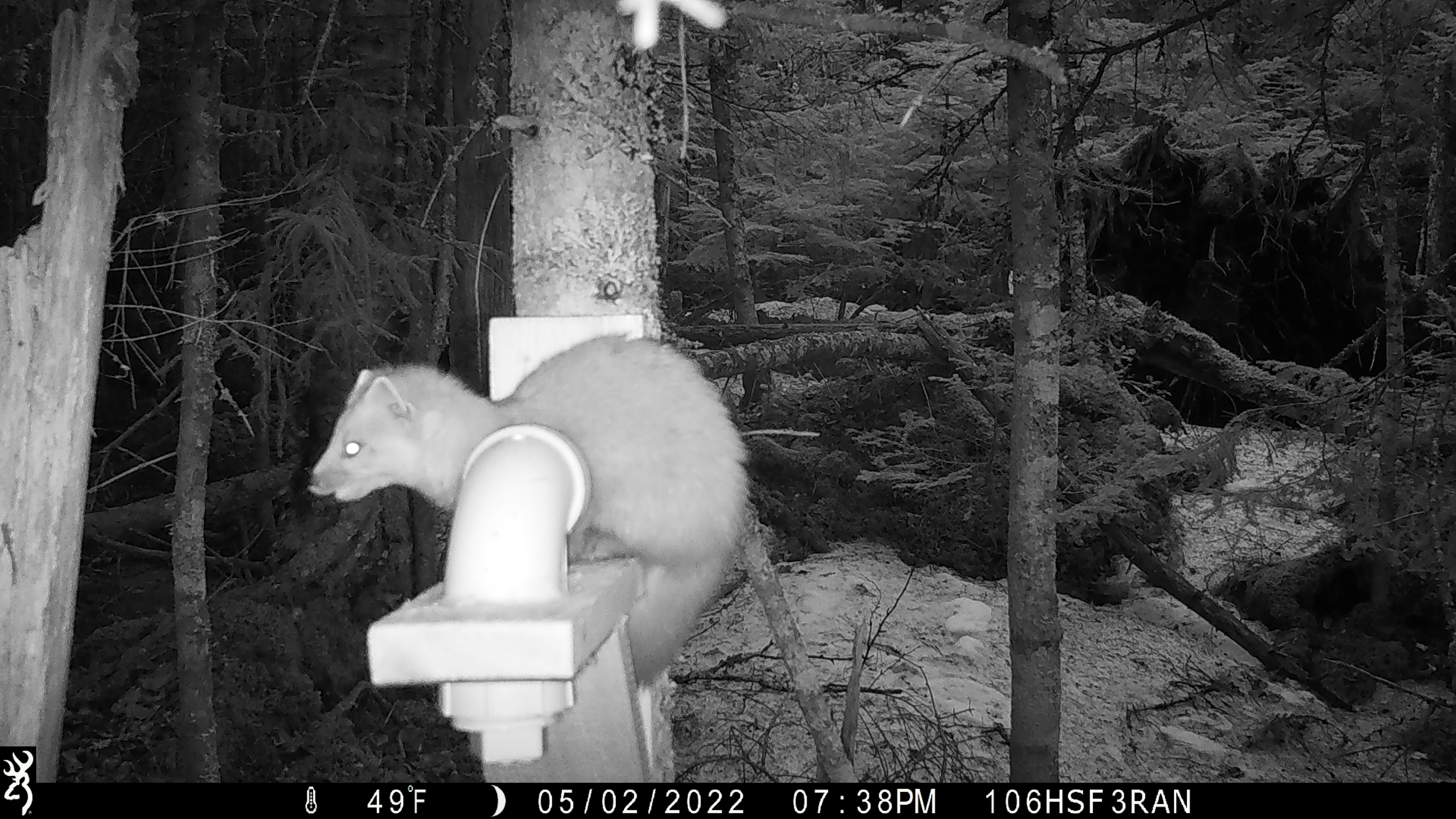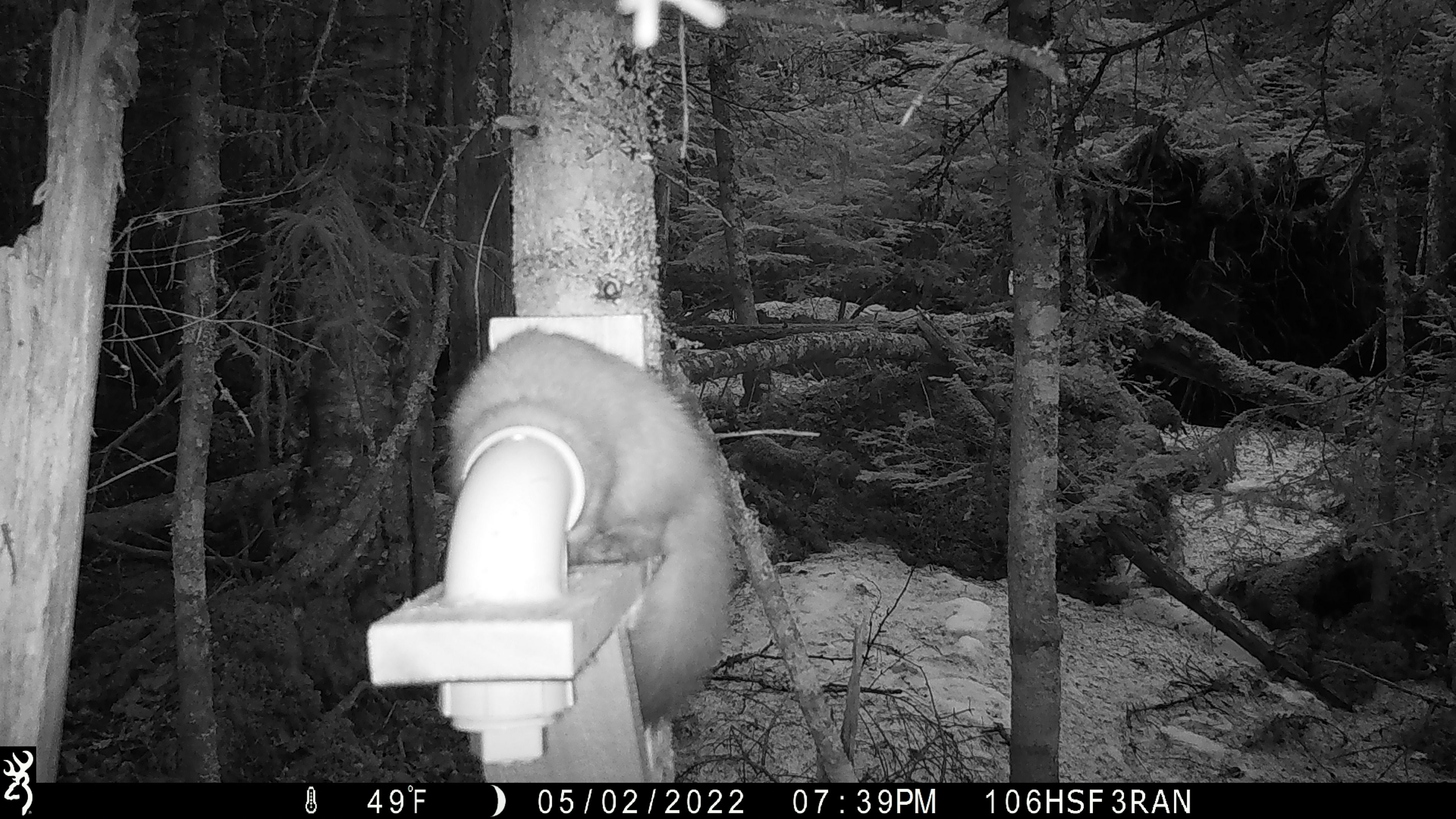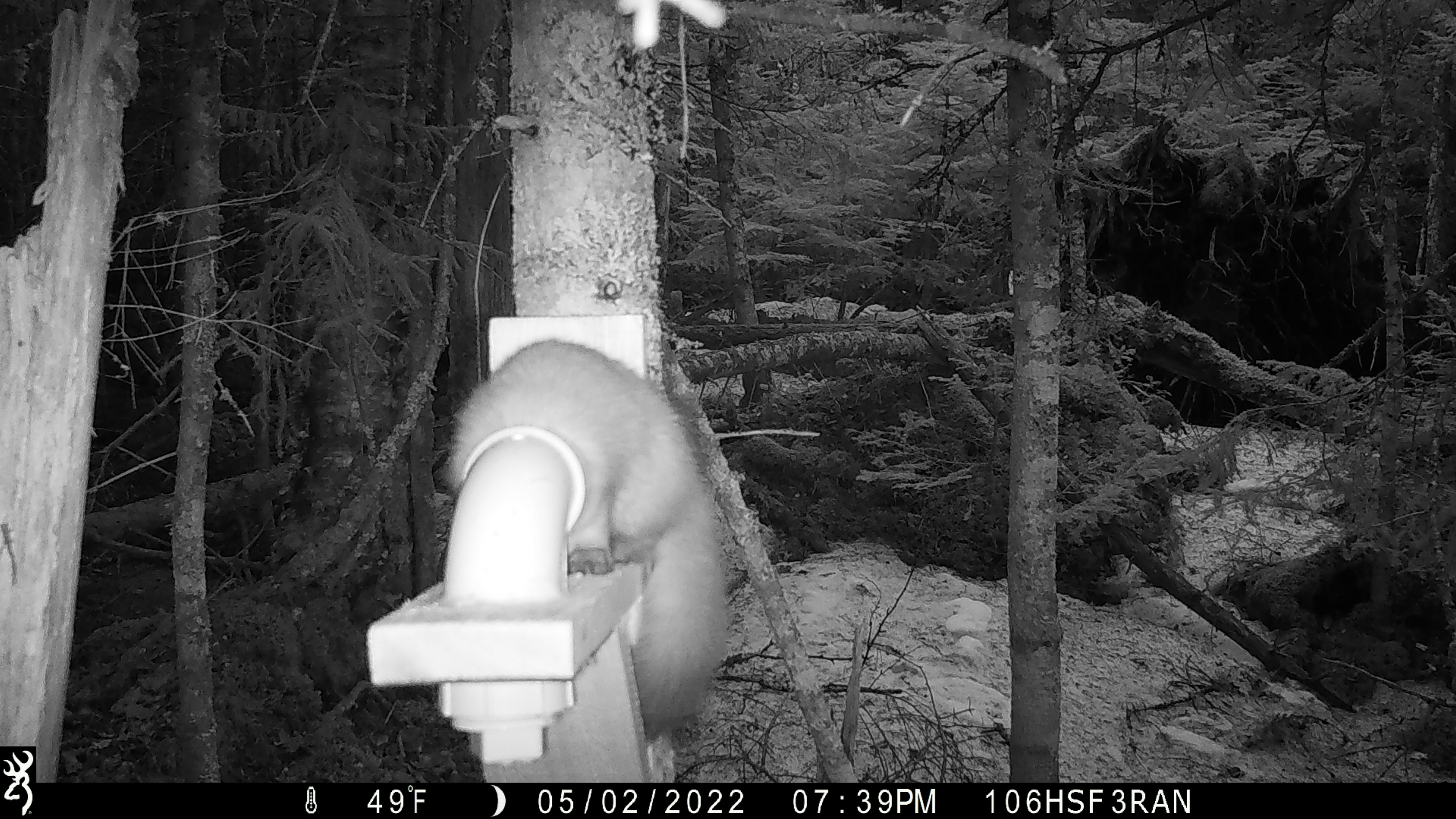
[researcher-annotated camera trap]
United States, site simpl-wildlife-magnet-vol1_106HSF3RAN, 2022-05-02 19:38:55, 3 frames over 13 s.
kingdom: Animalia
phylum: Chordata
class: Mammalia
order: Carnivora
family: Mustelidae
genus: Martes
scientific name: Martes americana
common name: american marten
American marten (Martes americana).